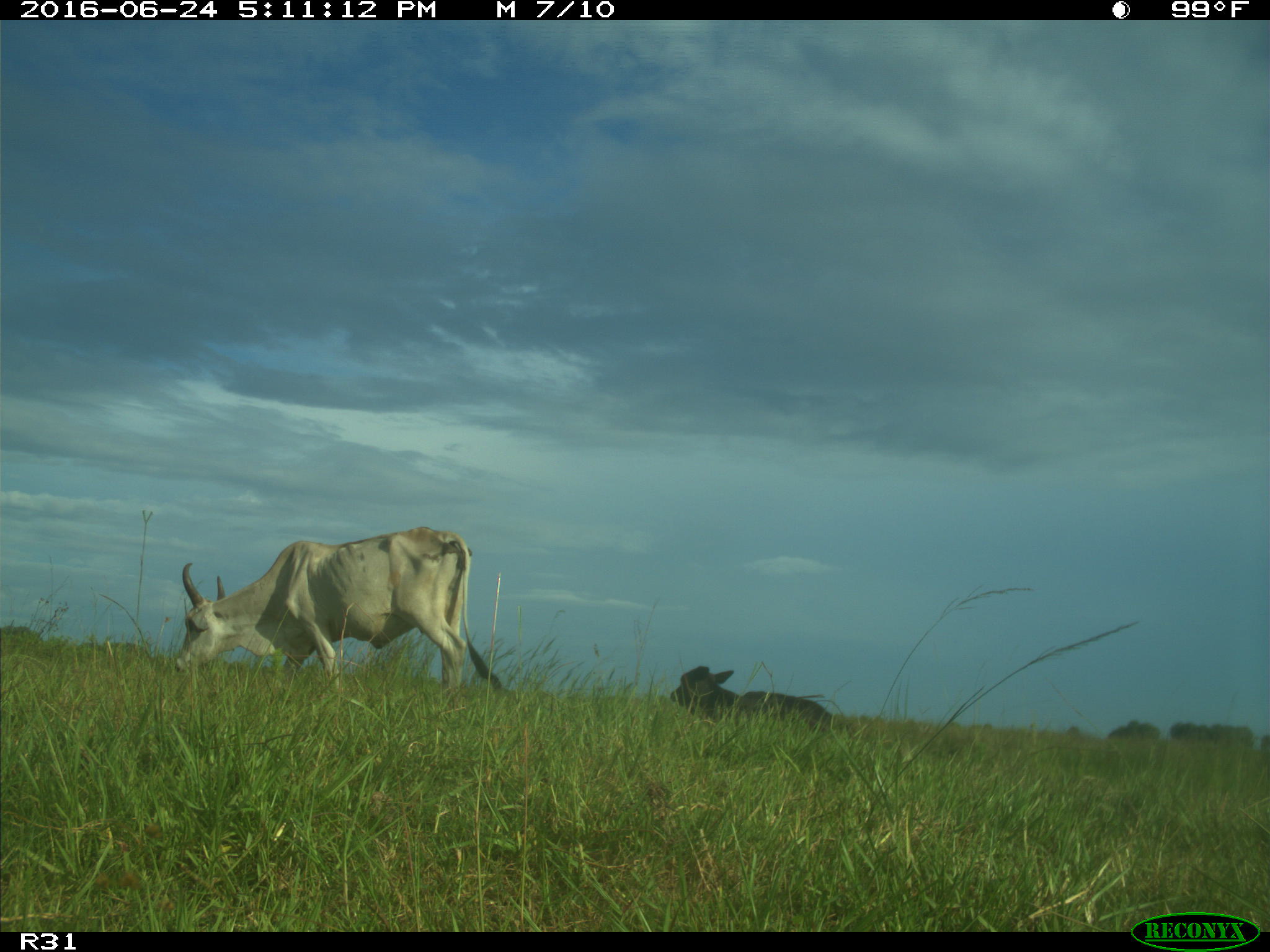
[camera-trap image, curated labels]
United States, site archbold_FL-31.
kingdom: Animalia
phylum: Chordata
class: Mammalia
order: Artiodactyla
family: Bovidae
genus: Bos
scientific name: Bos taurus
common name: domestic cow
Bos taurus (domestic cow).